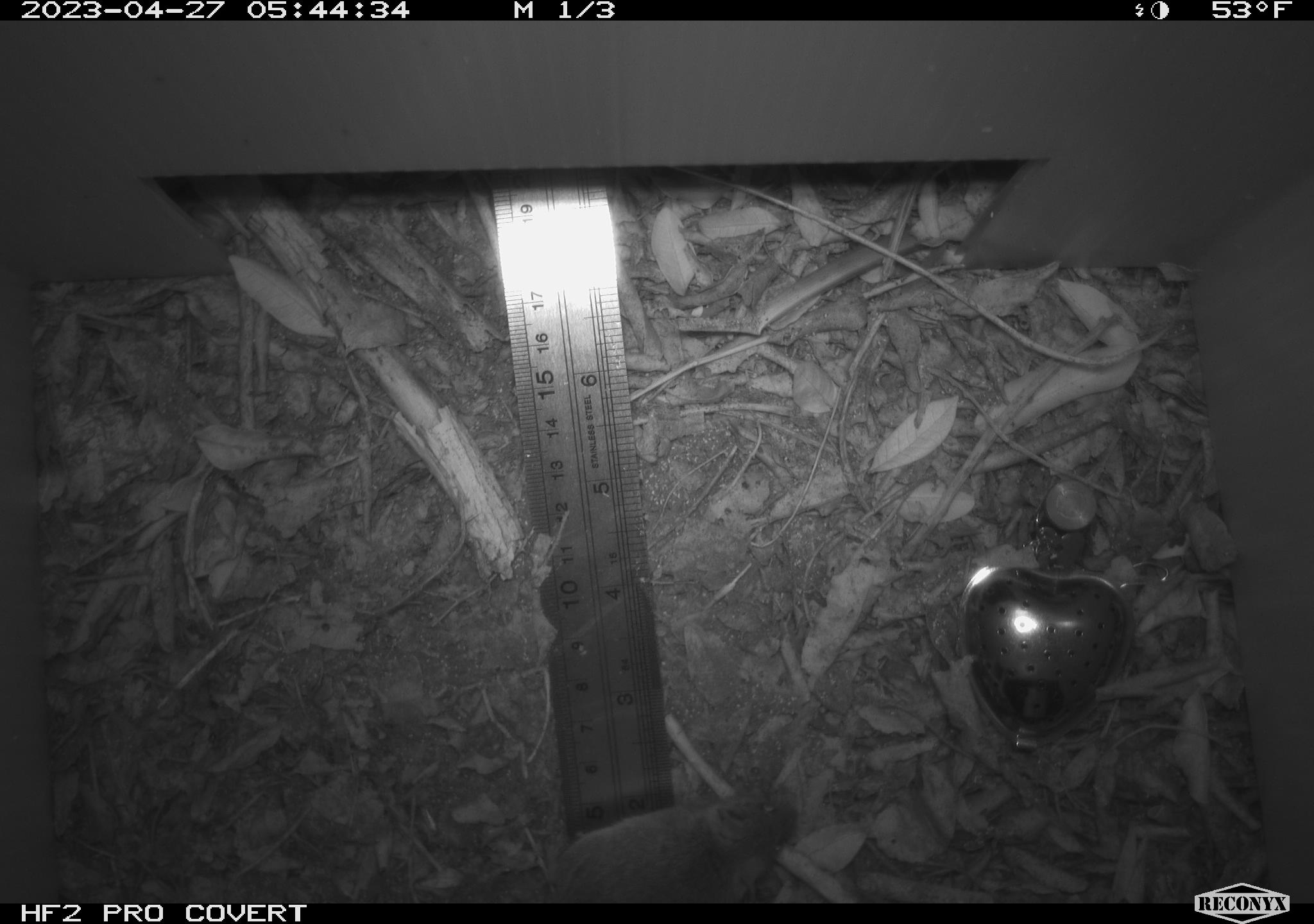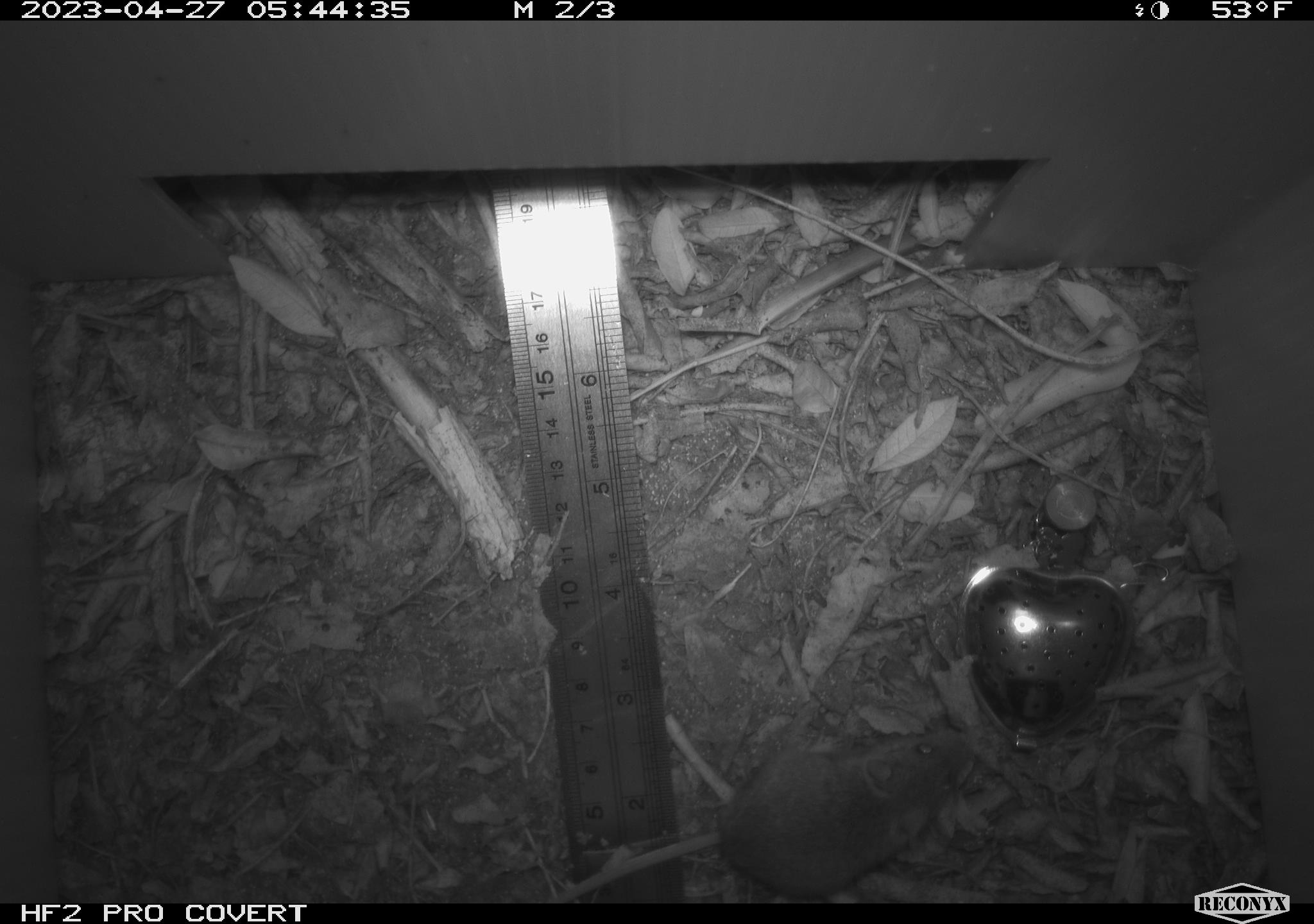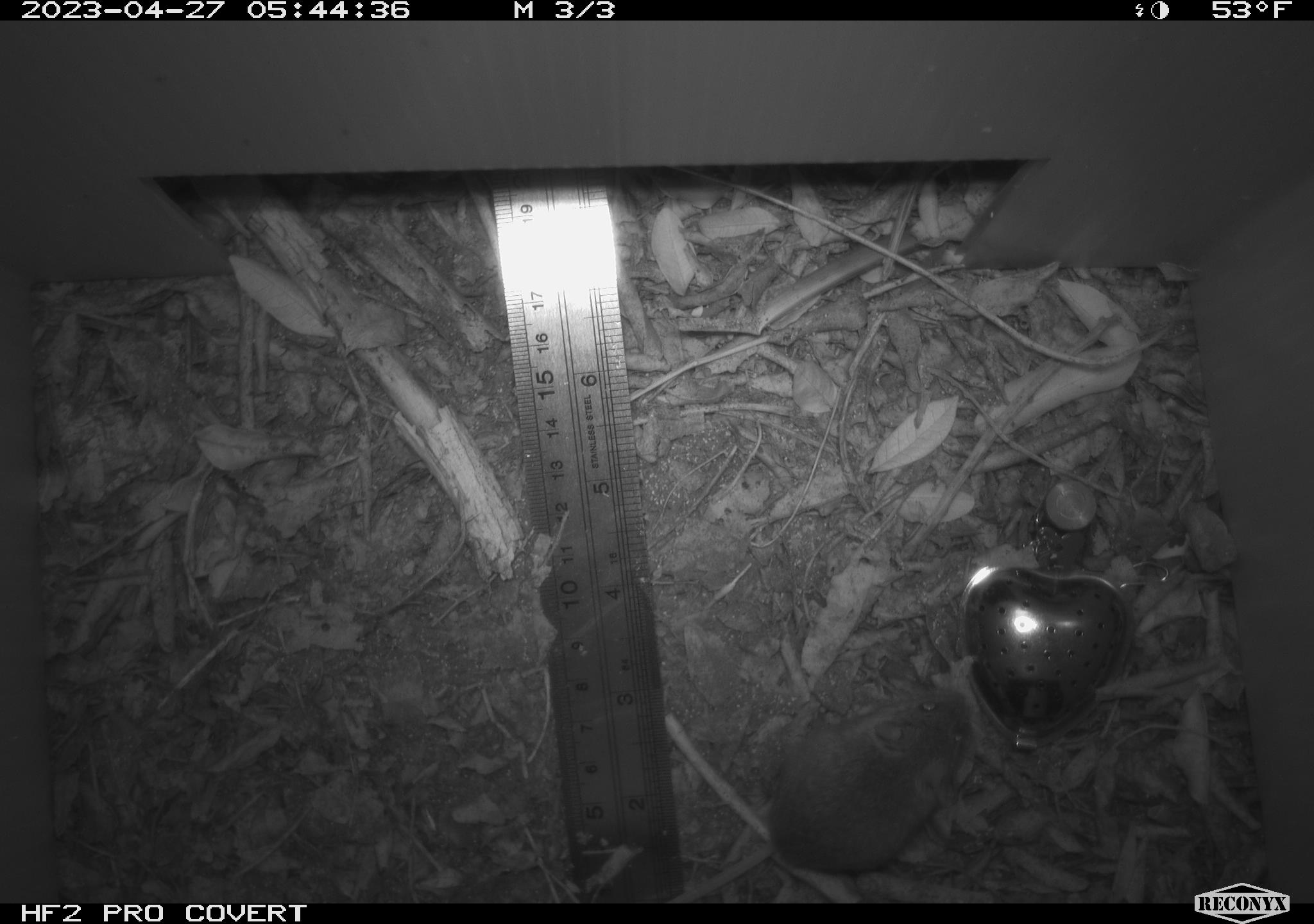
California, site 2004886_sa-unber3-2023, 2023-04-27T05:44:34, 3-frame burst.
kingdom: Animalia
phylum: Chordata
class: Mammalia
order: Rodentia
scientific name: Rodentia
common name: mouse species